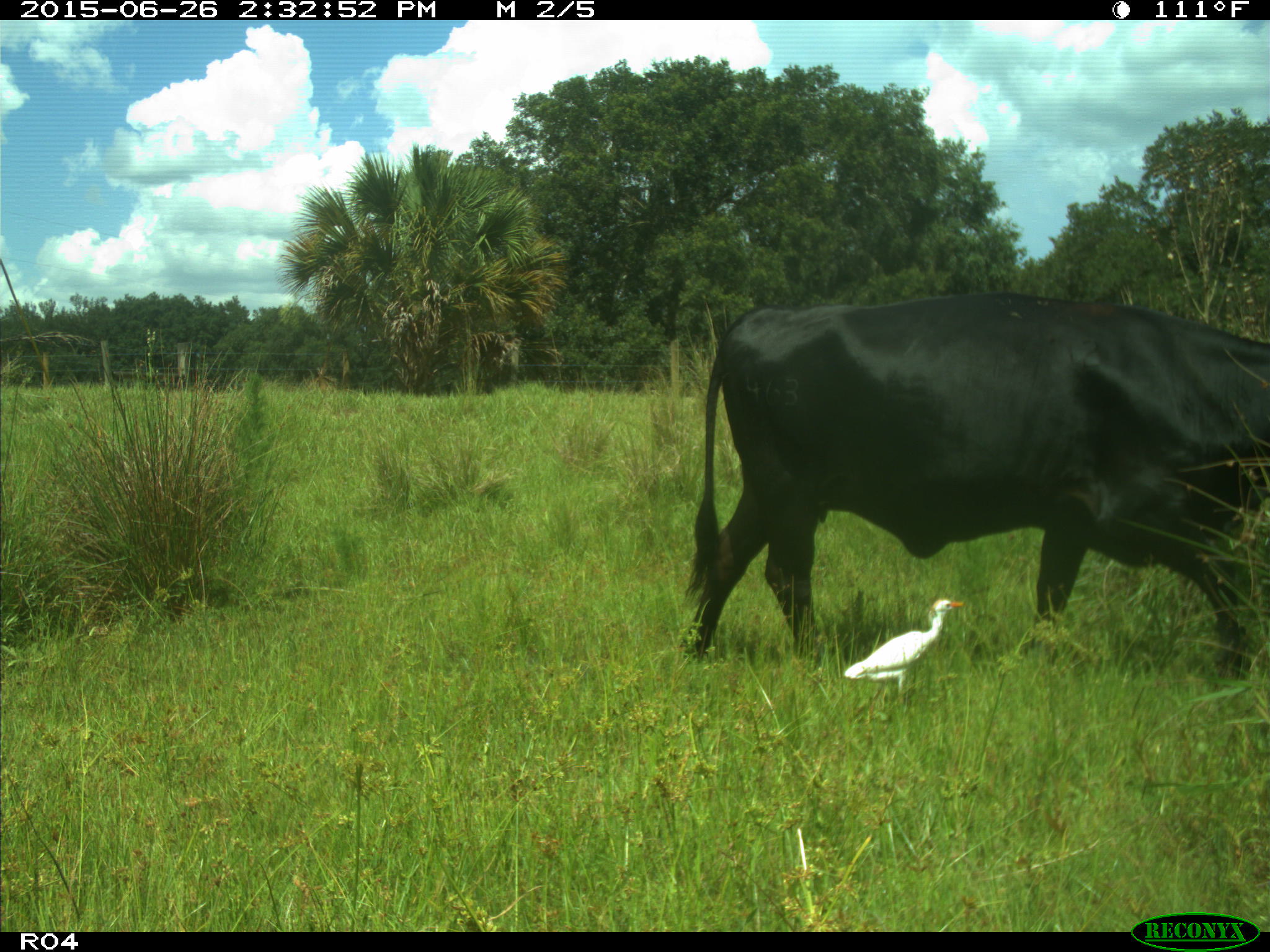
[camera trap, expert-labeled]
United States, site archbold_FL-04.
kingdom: Animalia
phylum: Chordata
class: Mammalia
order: Artiodactyla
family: Bovidae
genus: Bos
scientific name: Bos taurus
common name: domestic cow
Bos taurus (domestic cow).